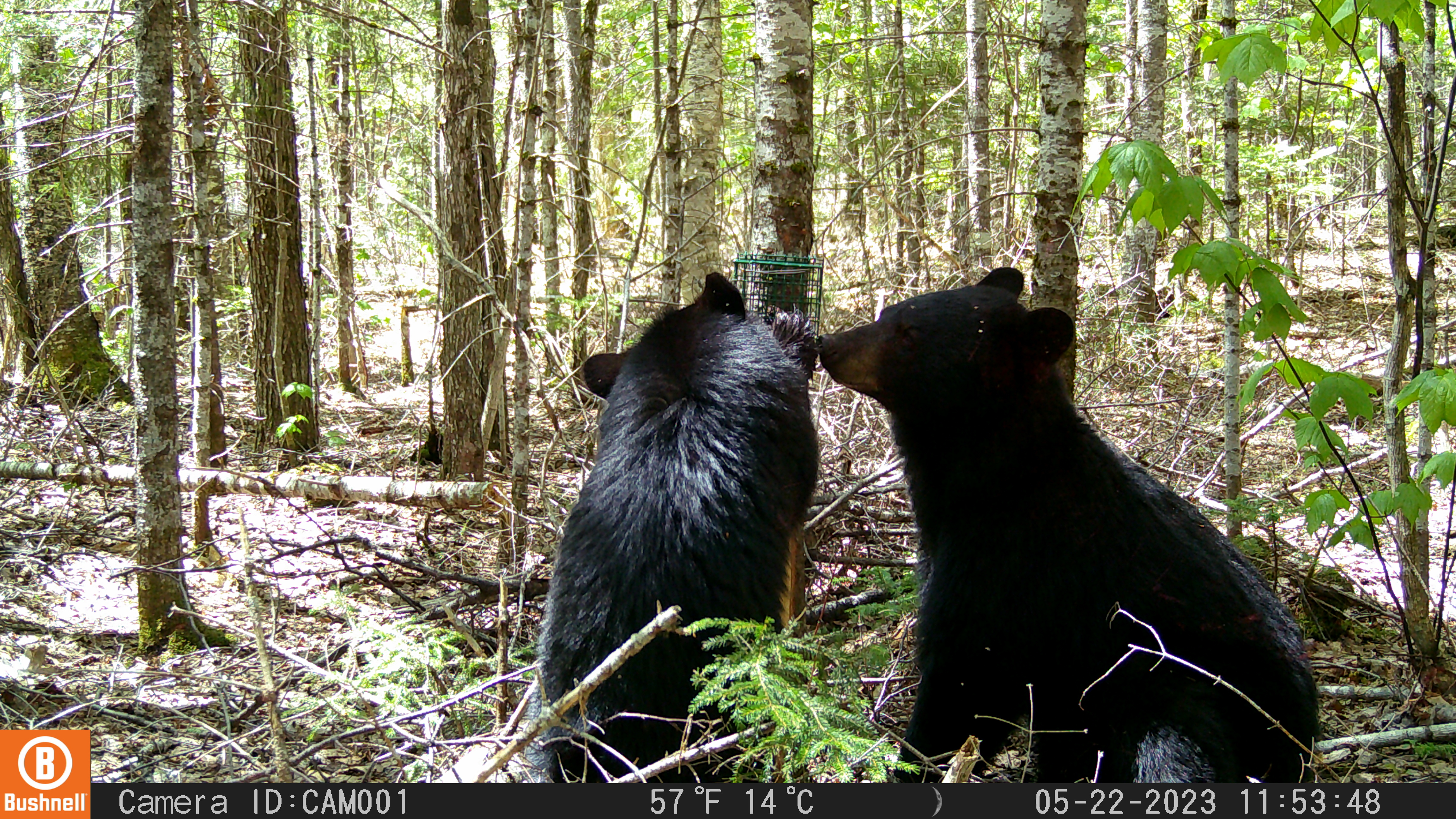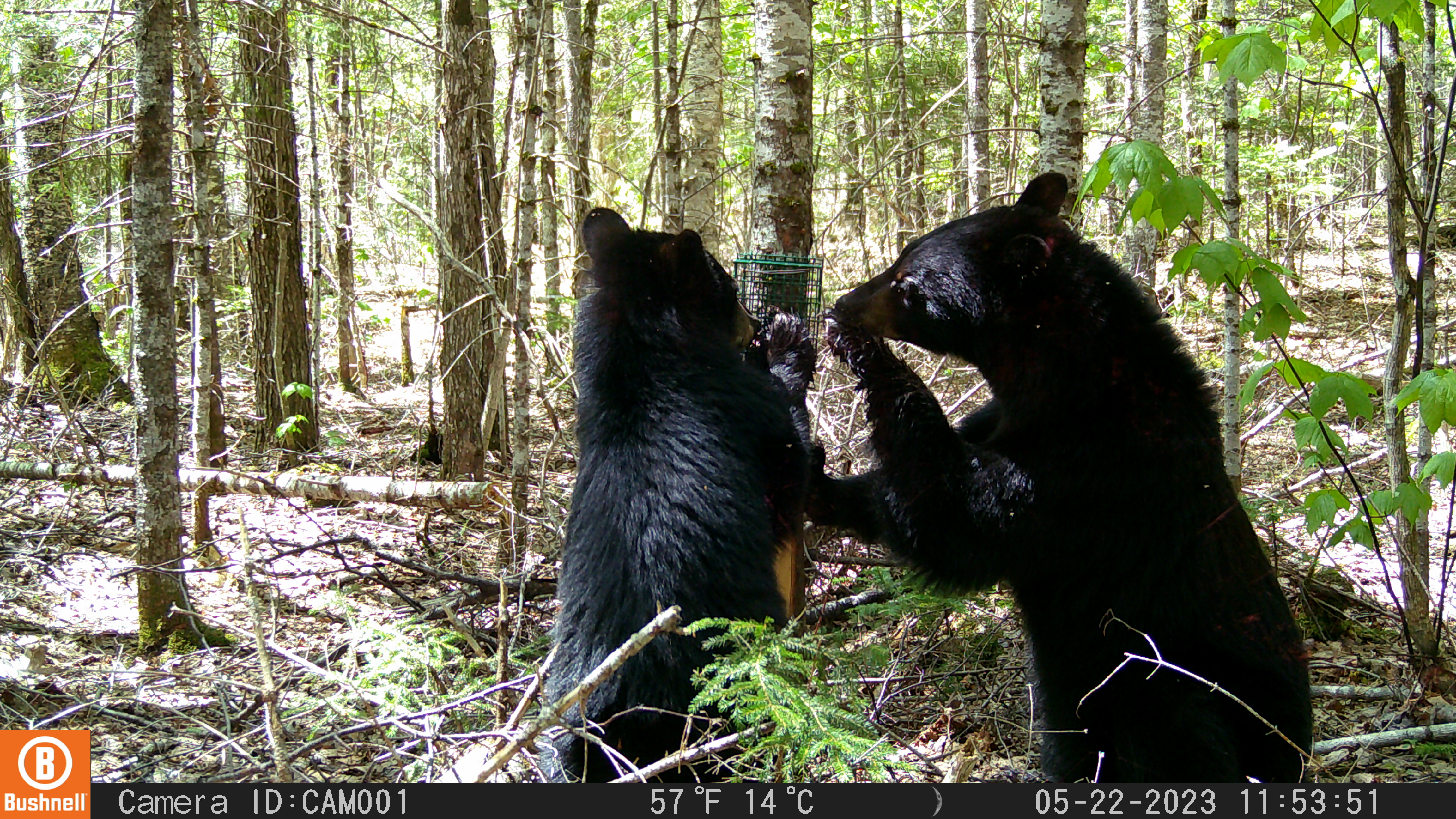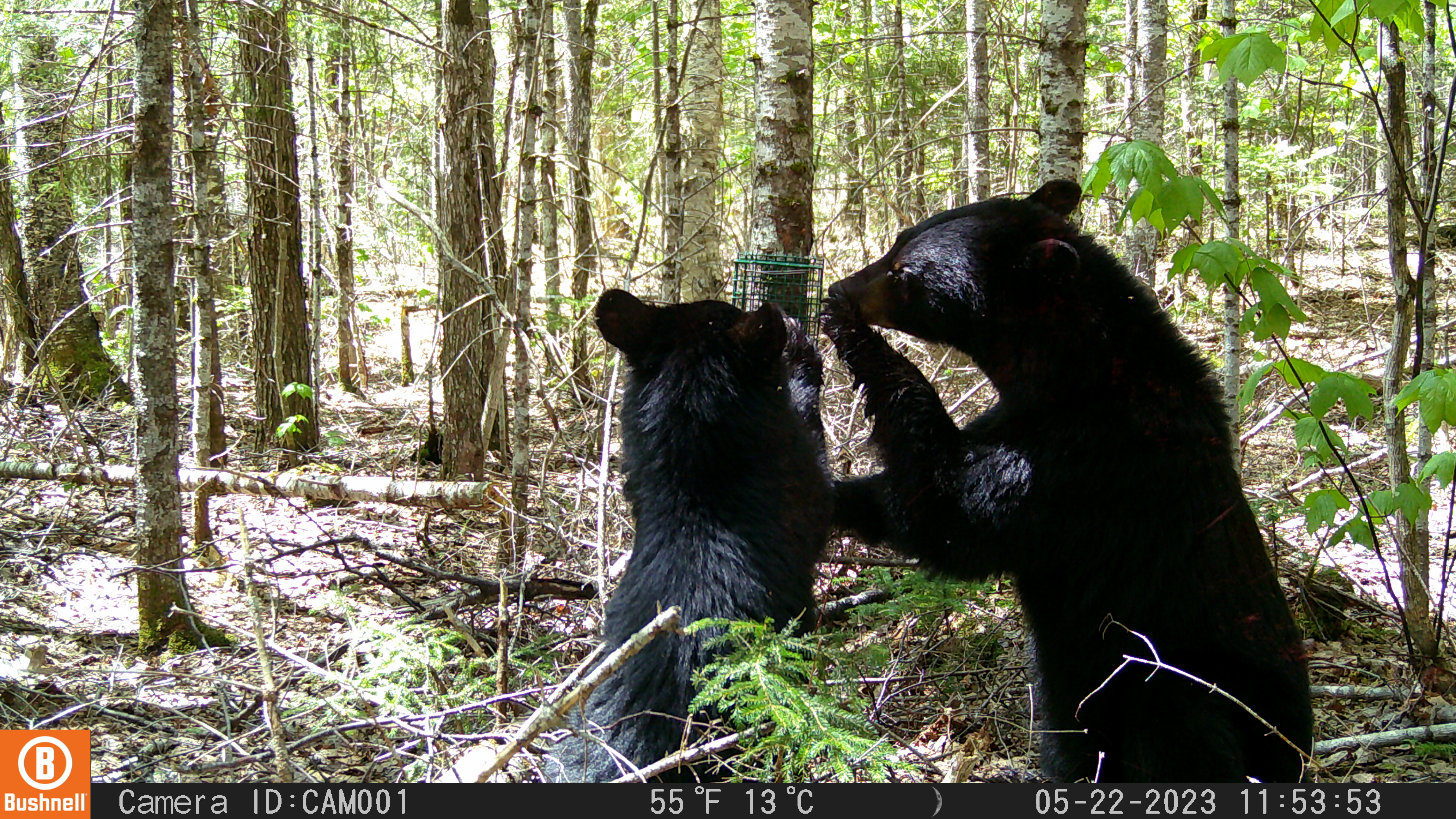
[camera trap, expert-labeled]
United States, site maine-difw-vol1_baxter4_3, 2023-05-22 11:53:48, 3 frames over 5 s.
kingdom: Animalia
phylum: Chordata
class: Mammalia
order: Carnivora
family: Ursidae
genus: Ursus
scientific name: Ursus americanus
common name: black bear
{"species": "black bear (Ursus americanus)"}